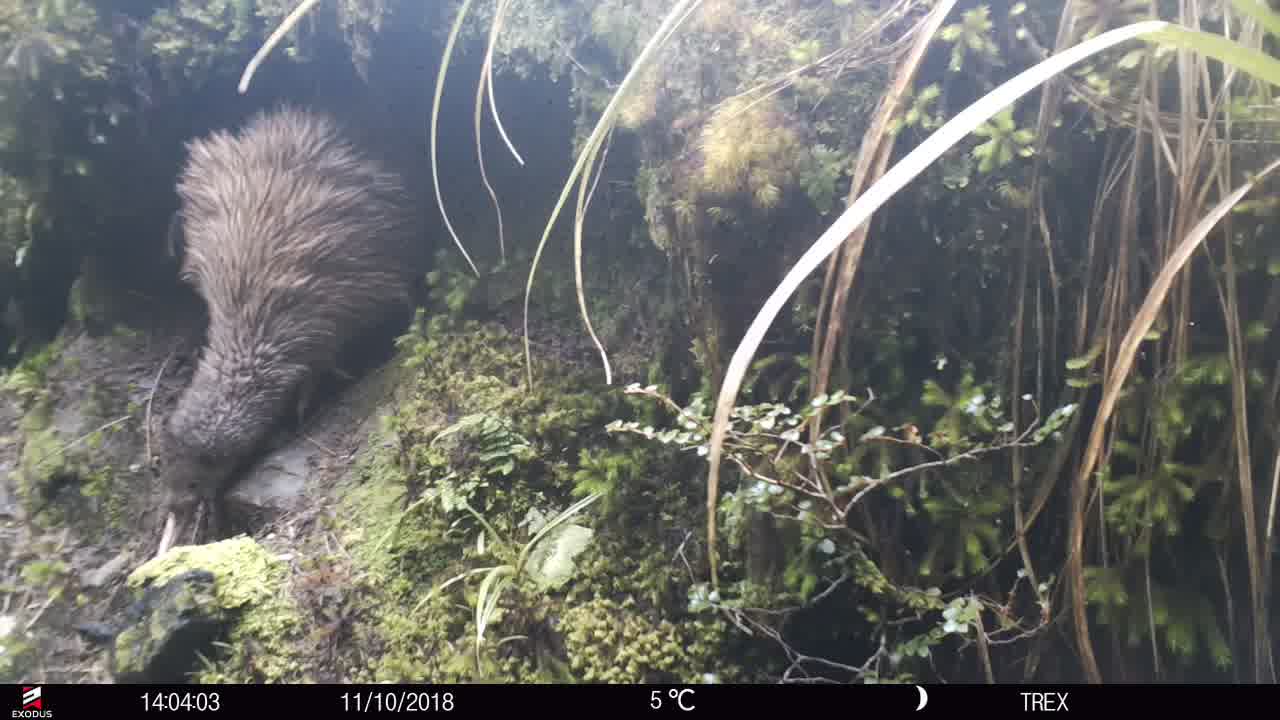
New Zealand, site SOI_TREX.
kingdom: Animalia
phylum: Chordata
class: Aves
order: Apterygiformes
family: Apterygidae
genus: Apteryx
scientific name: Apteryx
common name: kiwi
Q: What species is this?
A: Kiwi (Apteryx).